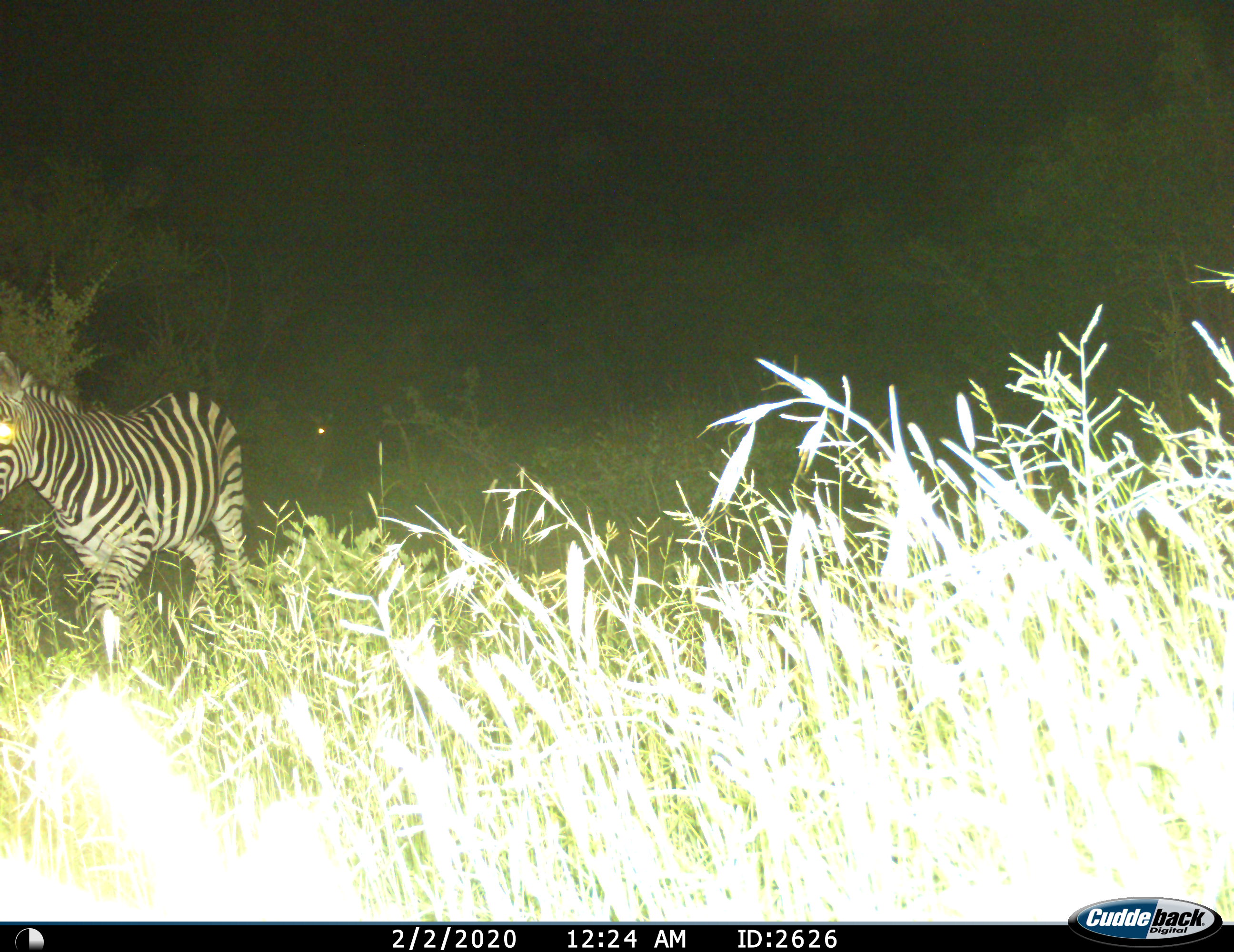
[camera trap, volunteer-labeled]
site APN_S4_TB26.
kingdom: Animalia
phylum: Chordata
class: Mammalia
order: Perissodactyla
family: Equidae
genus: Equus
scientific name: Equus quagga burchellii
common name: burchell's zebra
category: zebraburchells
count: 1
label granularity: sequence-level